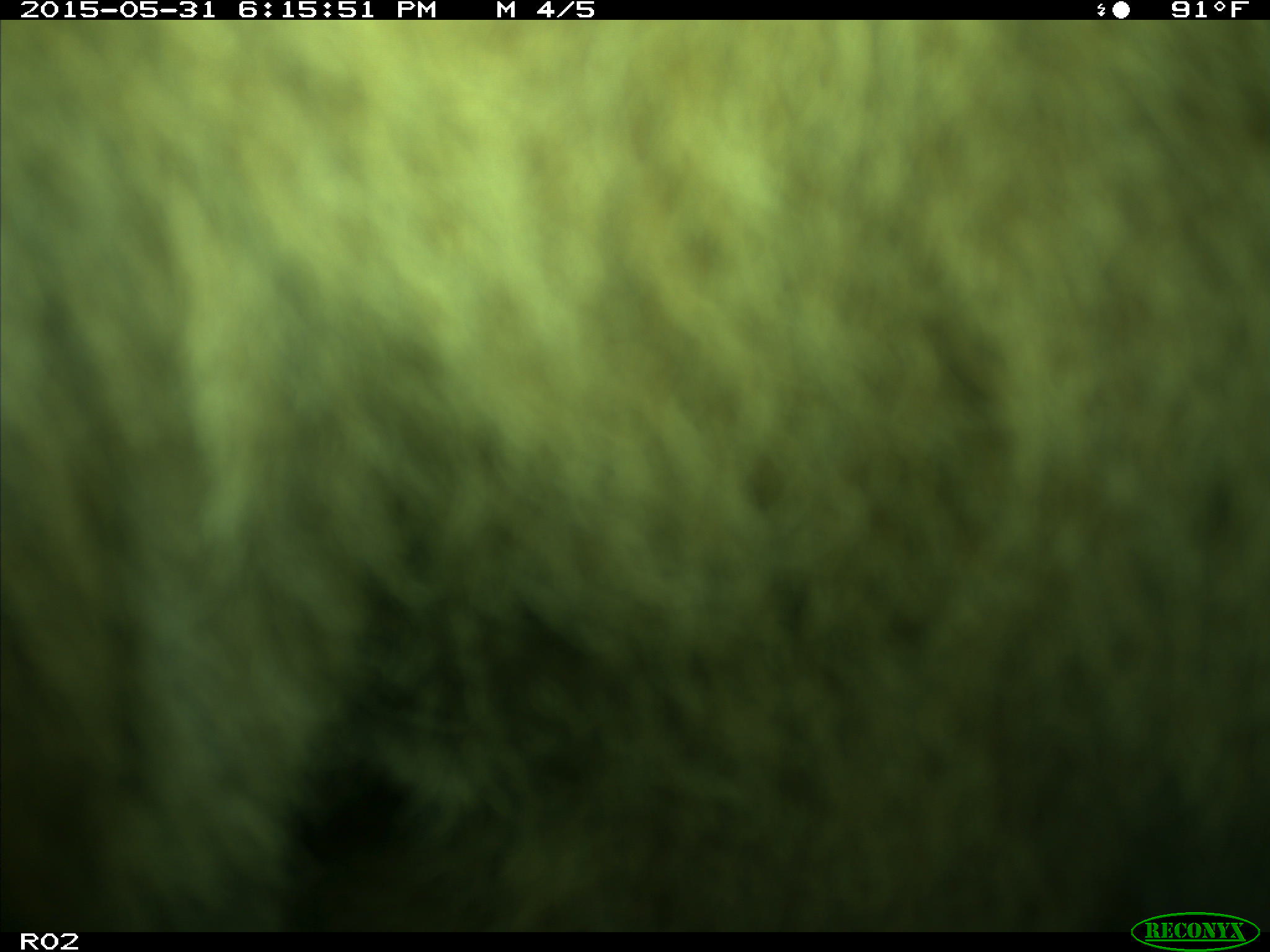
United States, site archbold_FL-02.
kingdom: Animalia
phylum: Chordata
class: Mammalia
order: Artiodactyla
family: Bovidae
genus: Bos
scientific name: Bos taurus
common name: domestic cow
Bos taurus (domestic cow).